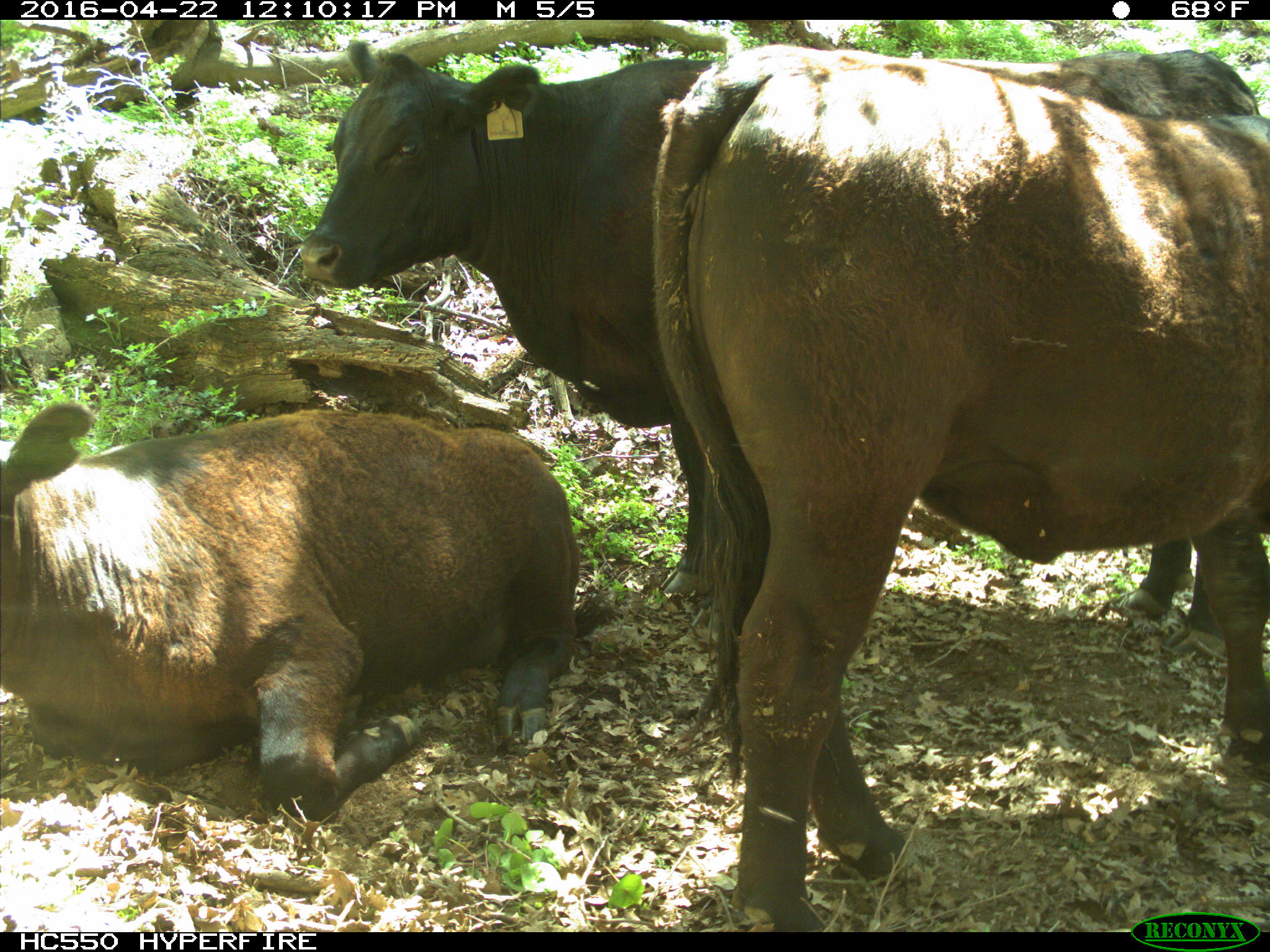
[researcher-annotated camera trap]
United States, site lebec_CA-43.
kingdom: Animalia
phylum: Chordata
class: Mammalia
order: Artiodactyla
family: Bovidae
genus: Bos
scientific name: Bos taurus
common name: domestic cow